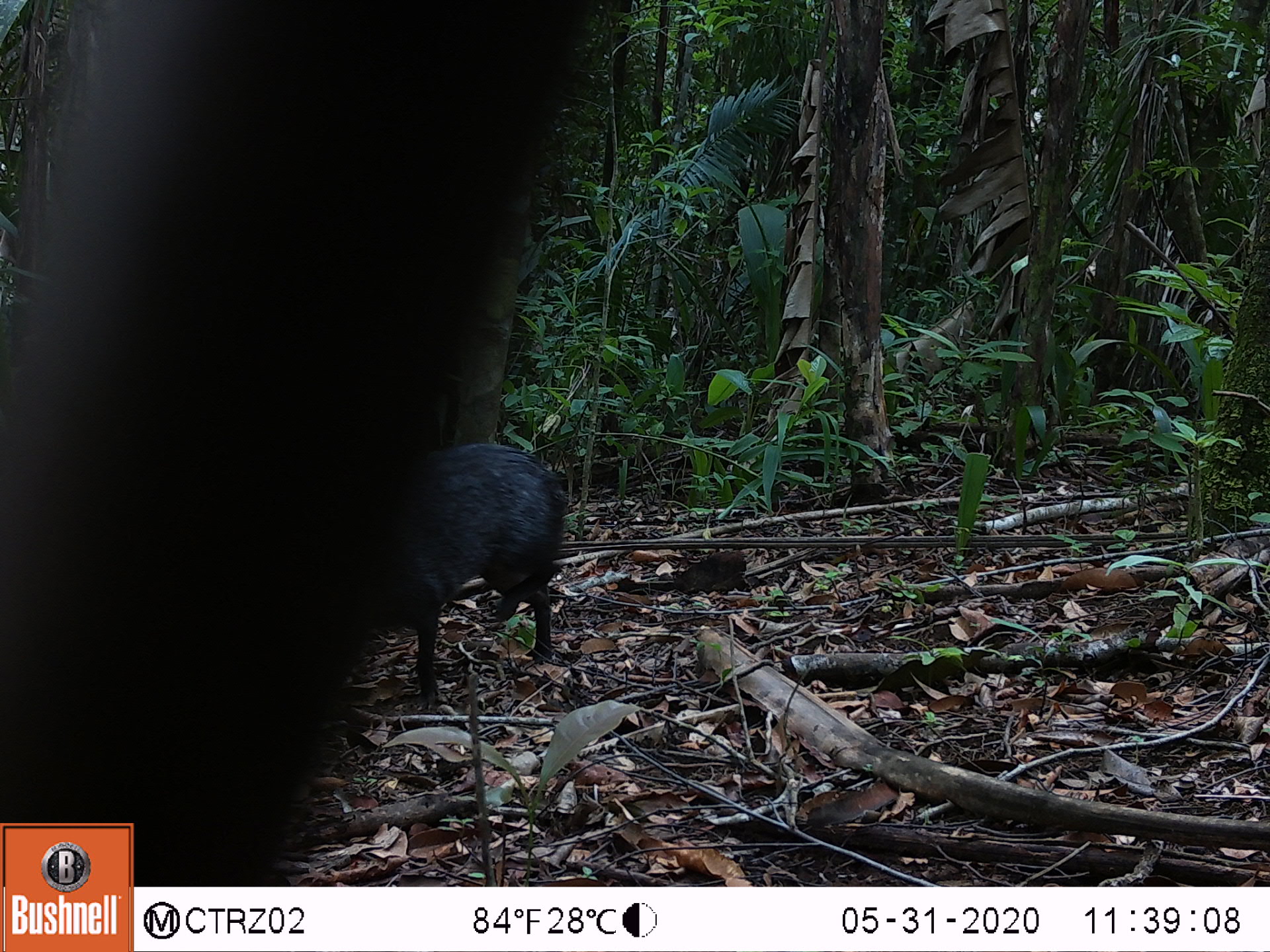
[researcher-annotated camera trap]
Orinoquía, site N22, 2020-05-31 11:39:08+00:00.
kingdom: Animalia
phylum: Chordata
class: Mammalia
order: Rodentia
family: Dasyproctidae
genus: Dasyprocta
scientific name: Dasyprocta fuliginosa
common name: black agouti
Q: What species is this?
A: Black agouti (Dasyprocta fuliginosa).